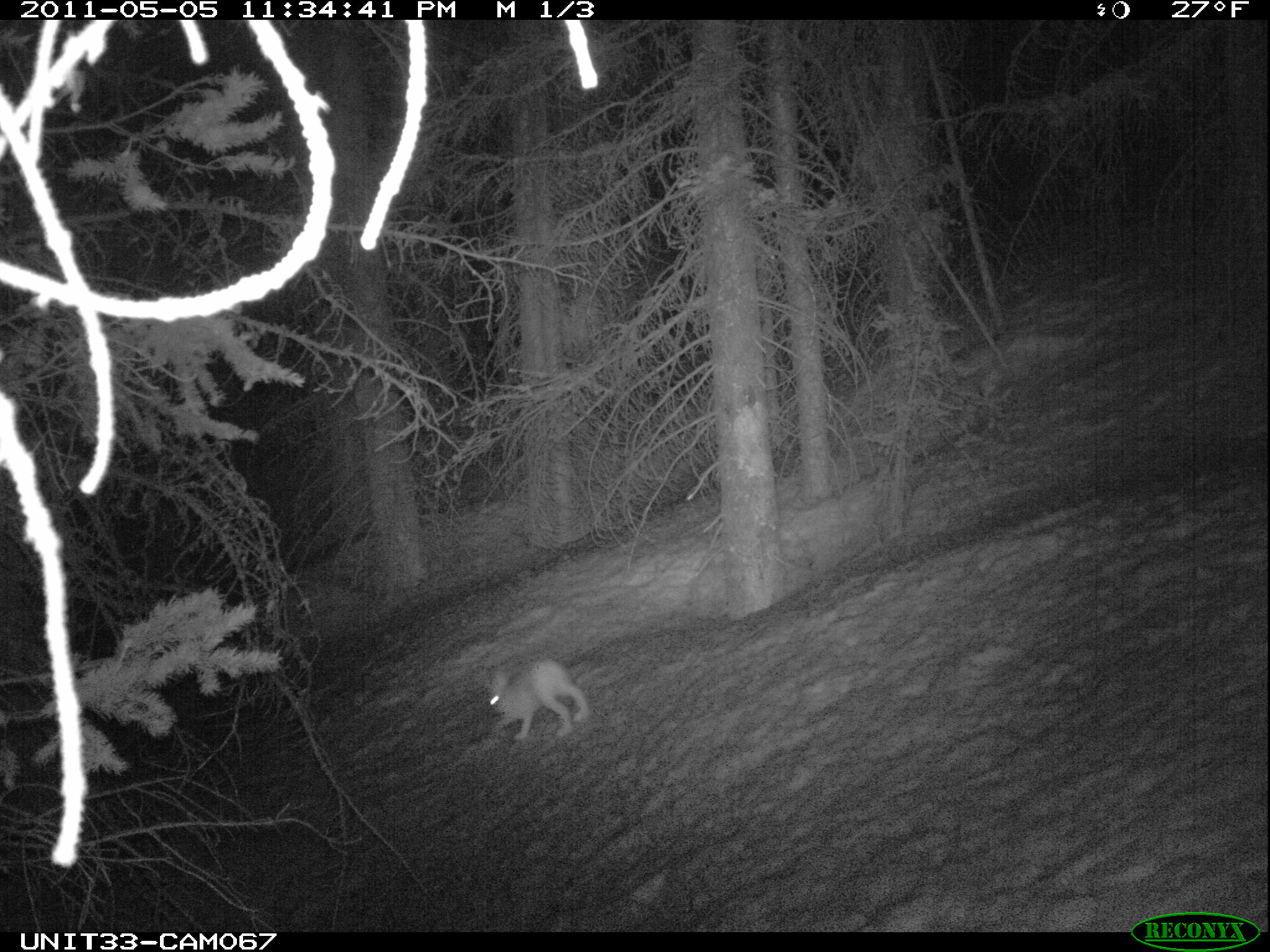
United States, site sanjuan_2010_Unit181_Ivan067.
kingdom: Animalia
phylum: Chordata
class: Mammalia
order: Lagomorpha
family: Leporidae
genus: Lepus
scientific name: Lepus americanus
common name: snowshoe hare